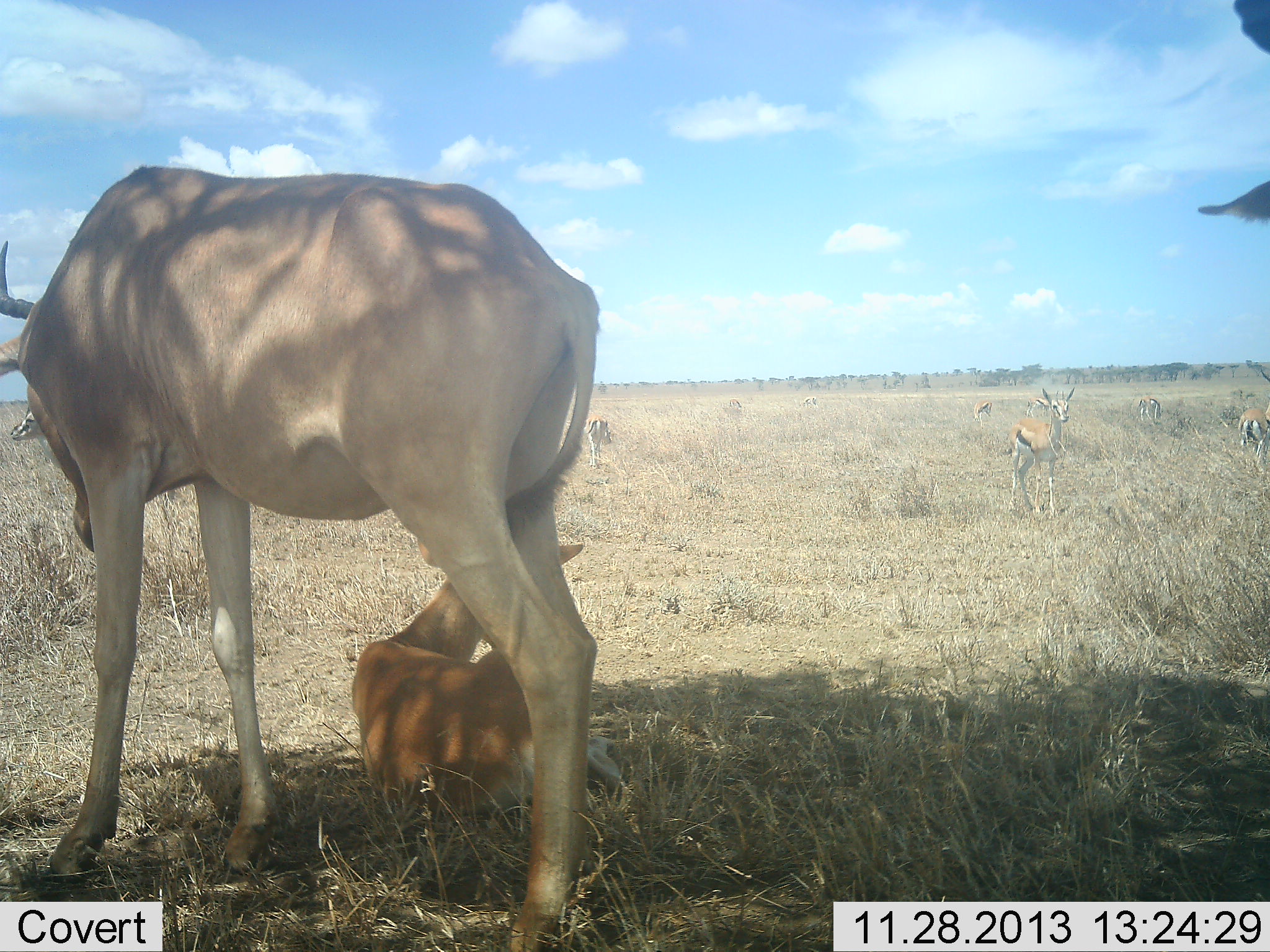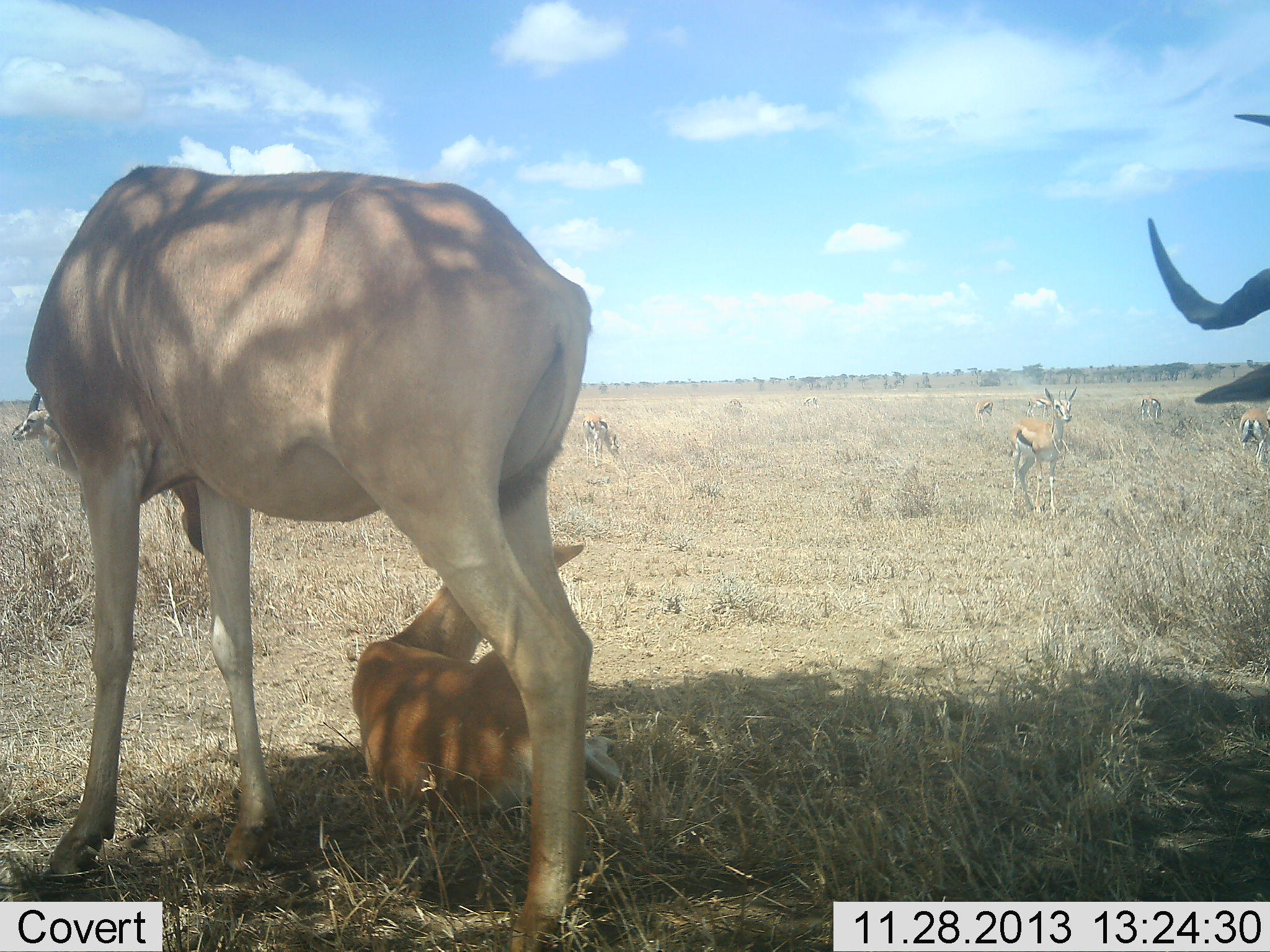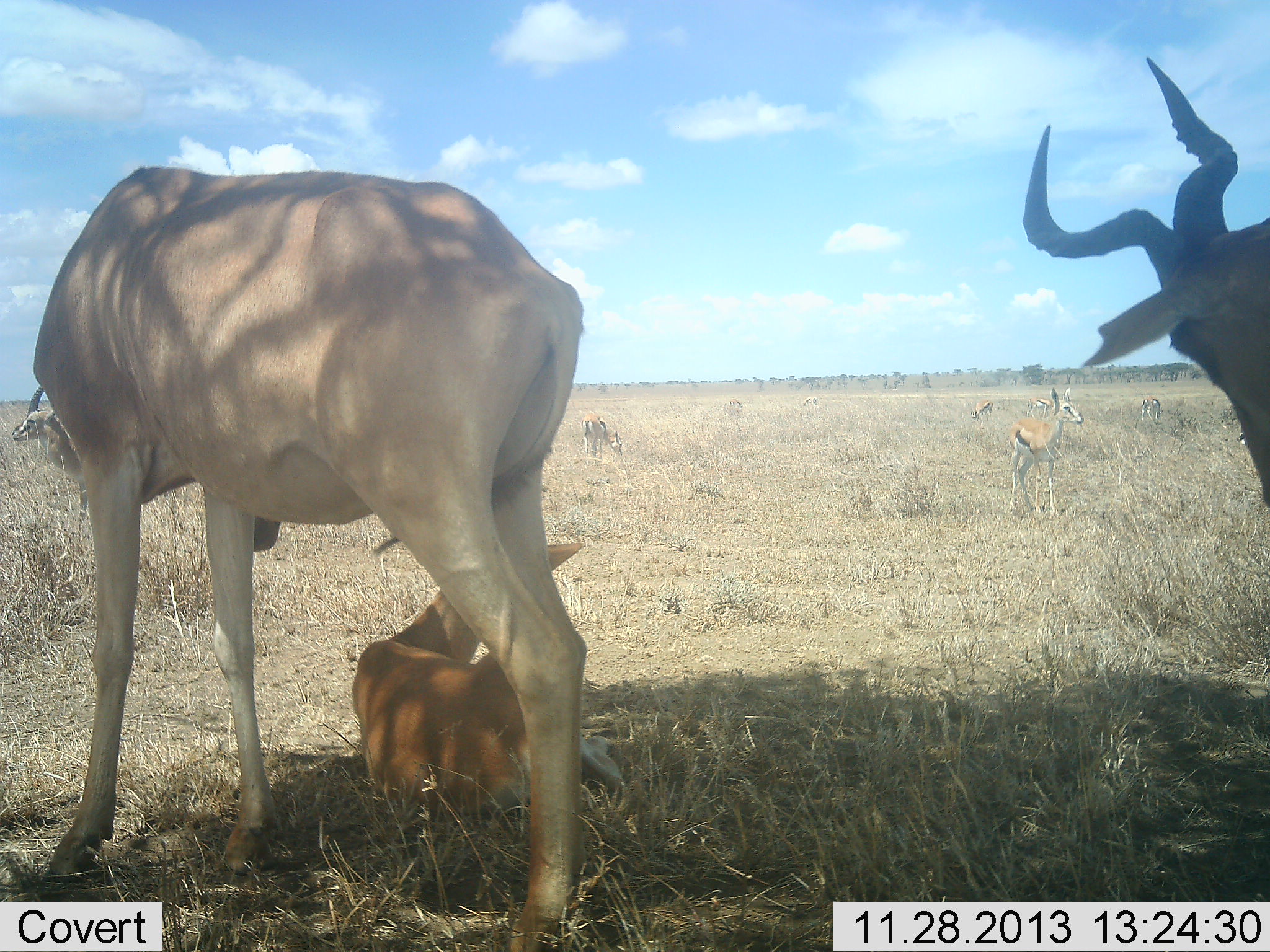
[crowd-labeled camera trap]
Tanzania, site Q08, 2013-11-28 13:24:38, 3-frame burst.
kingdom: Animalia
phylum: Chordata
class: Mammalia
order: Artiodactyla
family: Bovidae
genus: Eudorcas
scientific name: Eudorcas thomsonii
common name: thomson's gazelle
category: gazellethomsons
Gazellethomsons (thomson's gazelle) (Eudorcas thomsonii), count 7. Behavior (volunteer vote fractions): standing 80%, resting 0%, moving 20%, interacting 0%. Young present (vote fraction): 0%. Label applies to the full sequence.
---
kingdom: Animalia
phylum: Chordata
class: Mammalia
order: Artiodactyla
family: Bovidae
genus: Alcelaphus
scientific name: Alcelaphus buselaphus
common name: hartebeest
Hartebeest (Alcelaphus buselaphus), count 3. Behavior (volunteer vote fractions): standing 90%, resting 80%, moving 30%, interacting 0%. Young present (vote fraction): 100%. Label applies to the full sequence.